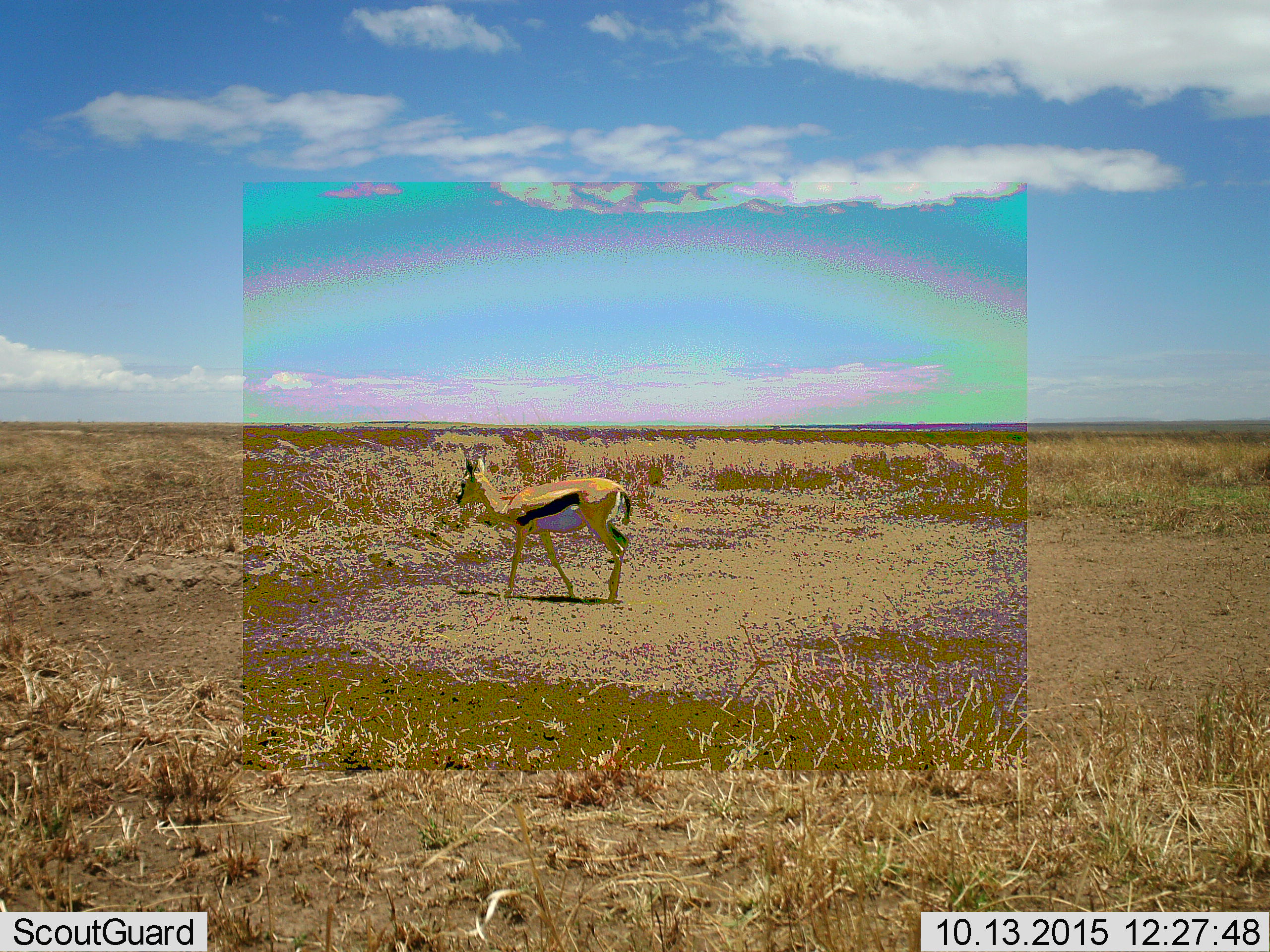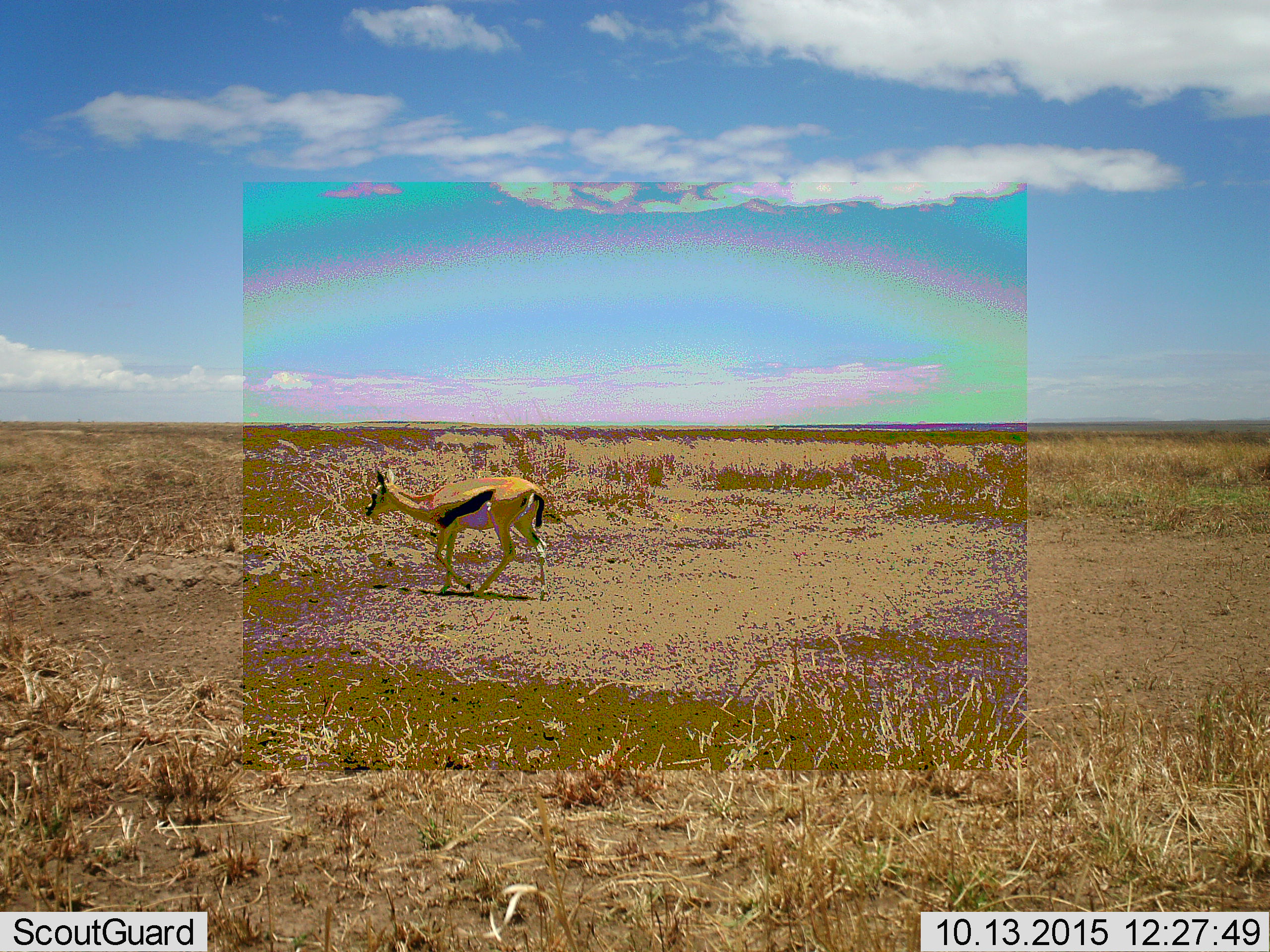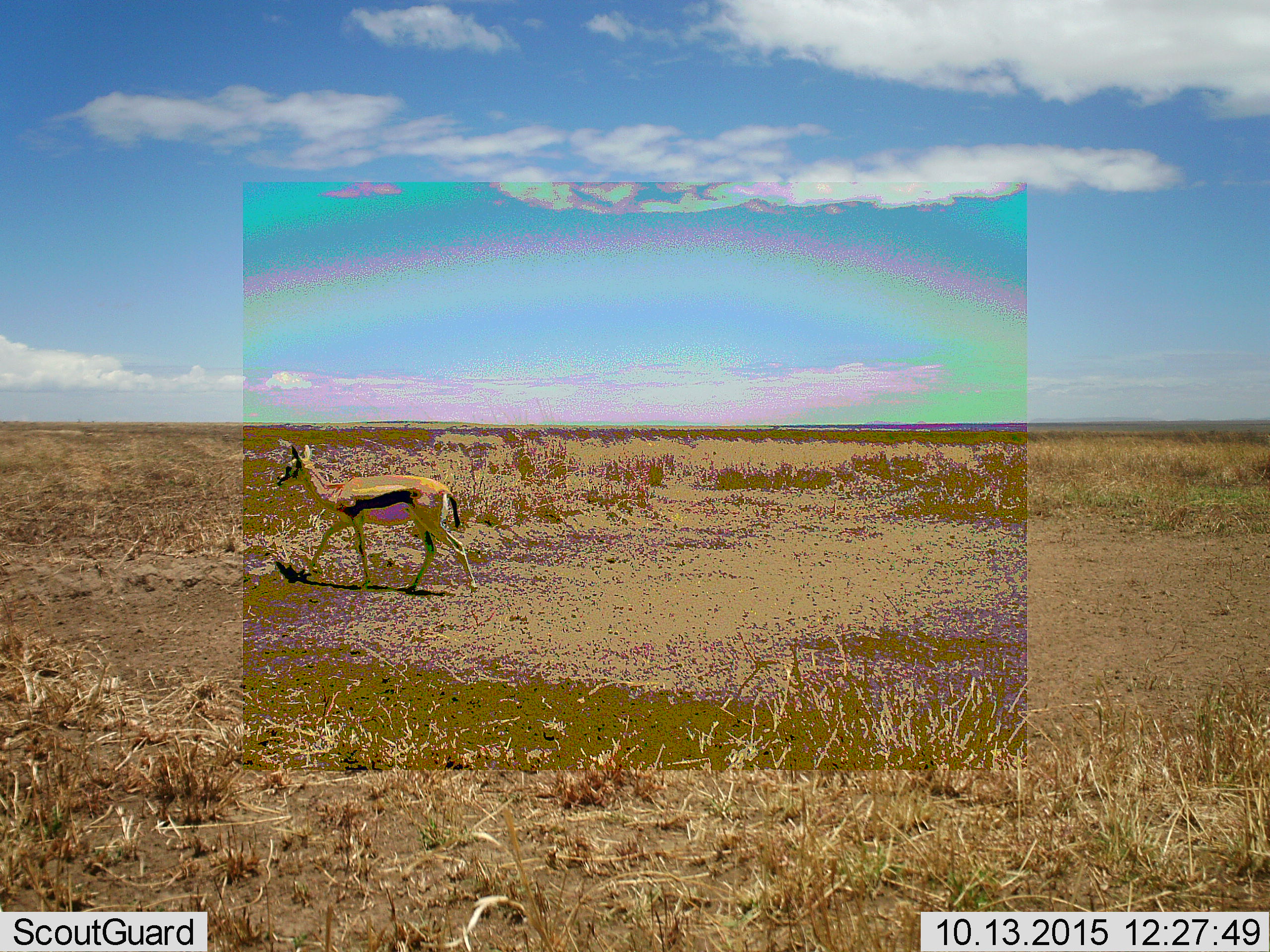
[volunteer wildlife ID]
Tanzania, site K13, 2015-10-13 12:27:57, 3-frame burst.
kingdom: Animalia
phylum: Chordata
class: Mammalia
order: Artiodactyla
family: Bovidae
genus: Eudorcas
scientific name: Eudorcas thomsonii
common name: thomson's gazelle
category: gazellethomsons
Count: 1.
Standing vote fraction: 22%.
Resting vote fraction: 0%.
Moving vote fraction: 89%.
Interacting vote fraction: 0%.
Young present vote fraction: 11%.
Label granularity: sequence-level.